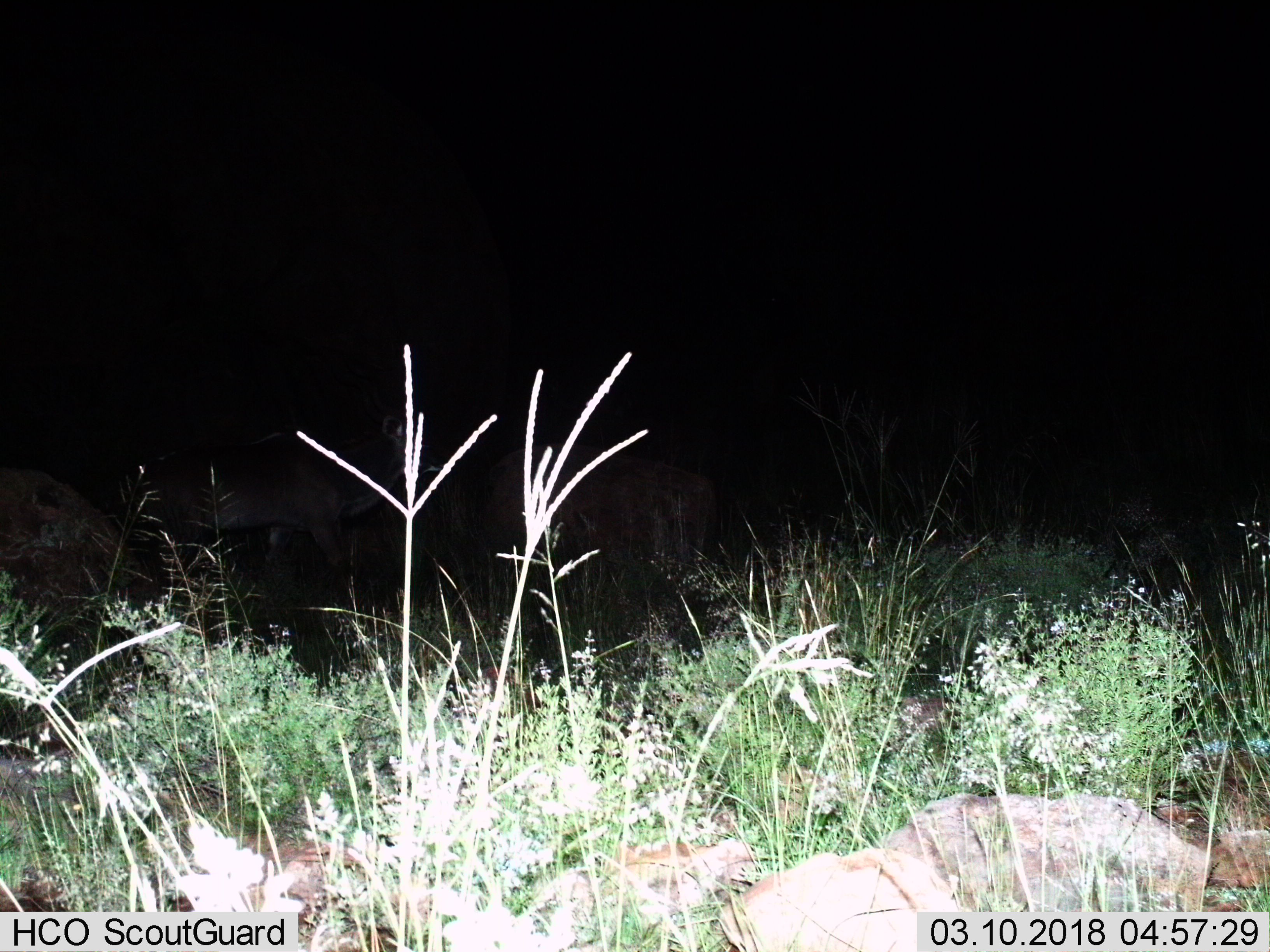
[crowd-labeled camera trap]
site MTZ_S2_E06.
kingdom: Animalia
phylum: Chordata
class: Mammalia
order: Artiodactyla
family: Bovidae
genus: Tragelaphus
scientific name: Tragelaphus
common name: kudu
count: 1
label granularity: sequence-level